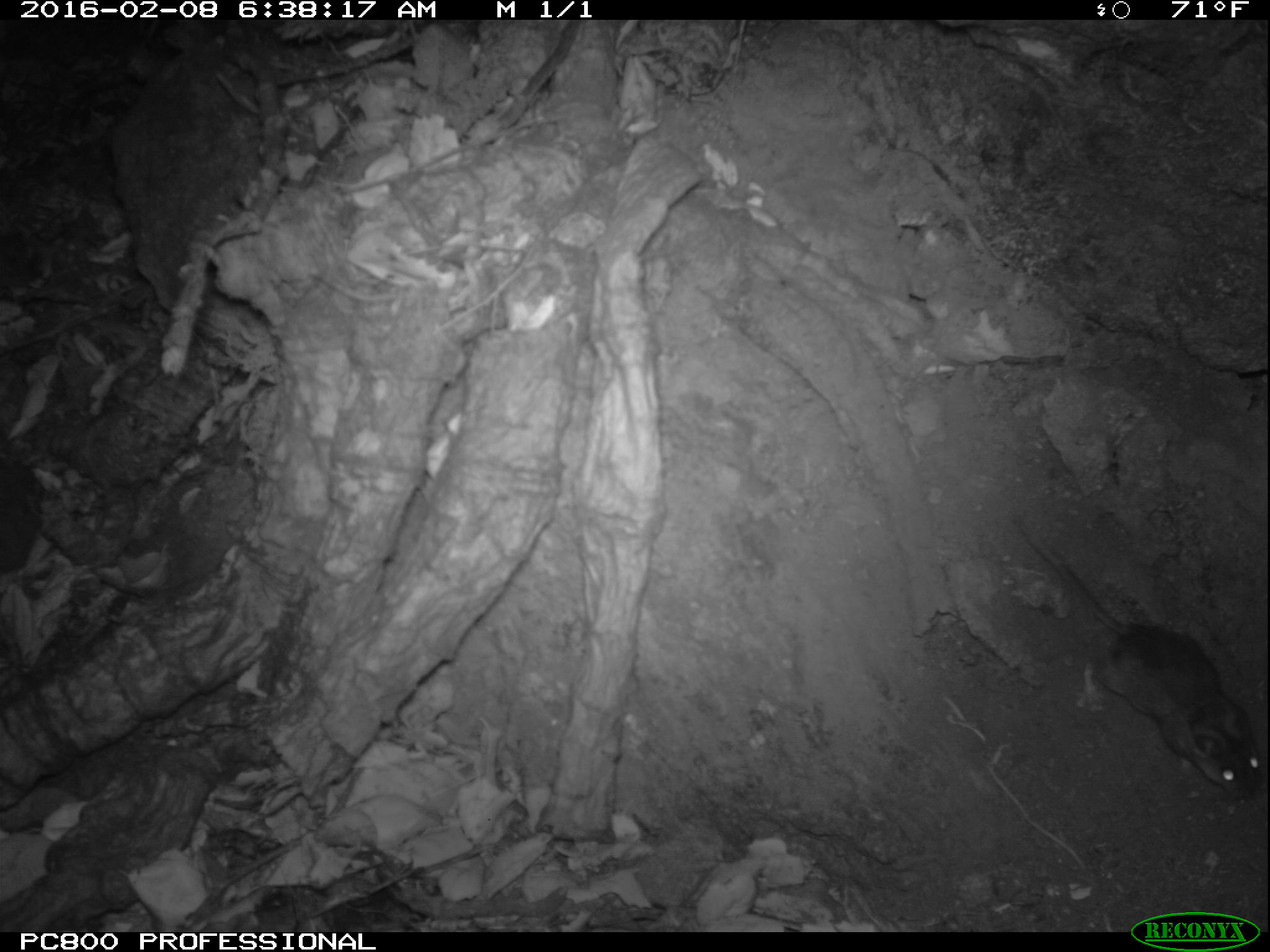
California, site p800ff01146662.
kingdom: Animalia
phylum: Chordata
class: Mammalia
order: Rodentia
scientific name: Rodentia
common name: rodent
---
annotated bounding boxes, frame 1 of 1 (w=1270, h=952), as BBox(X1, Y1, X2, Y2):
rodent: BBox(1013, 519, 1261, 796)